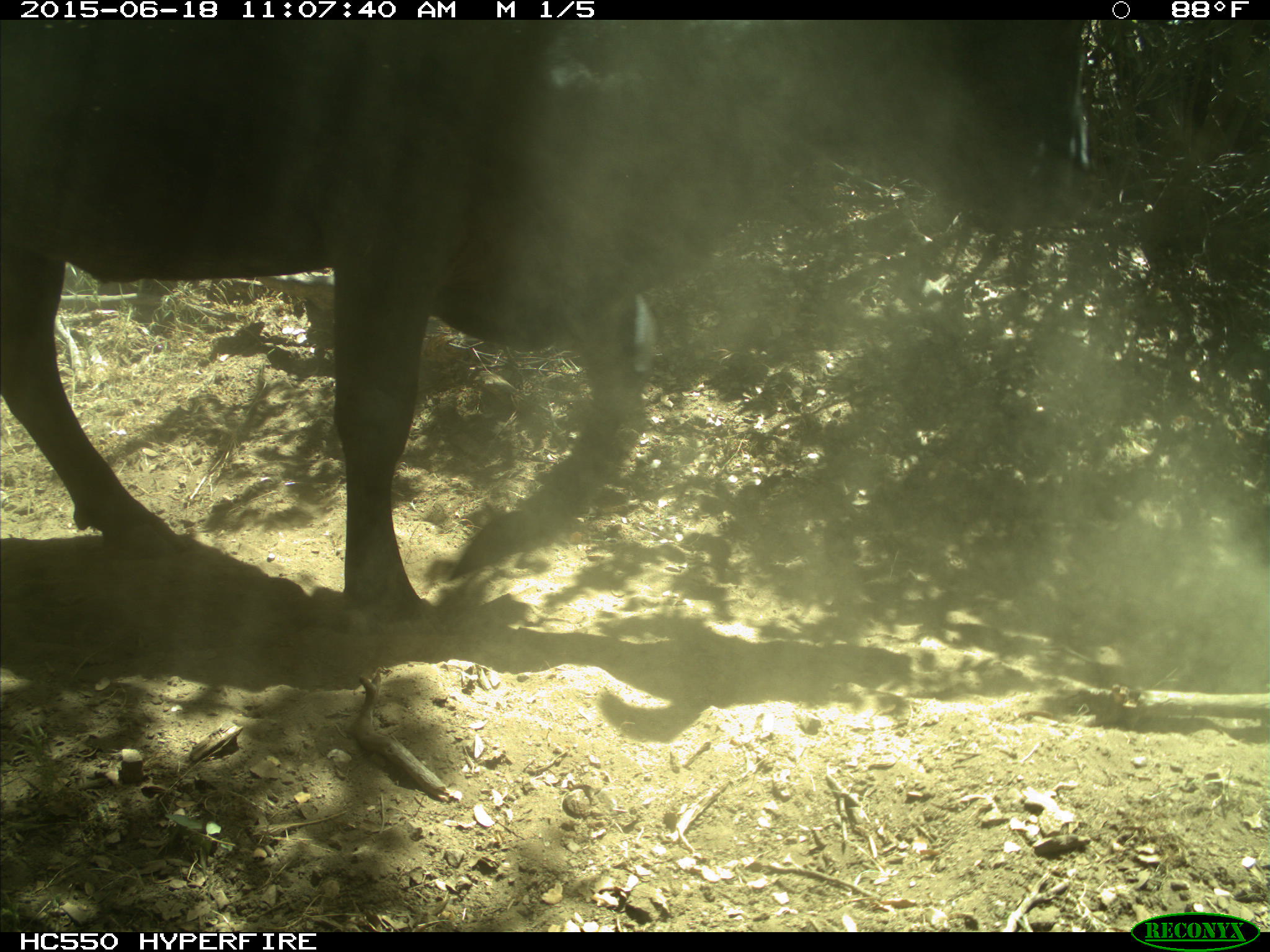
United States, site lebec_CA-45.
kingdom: Animalia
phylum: Chordata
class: Mammalia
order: Artiodactyla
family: Bovidae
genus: Bos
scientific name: Bos taurus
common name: domestic cow